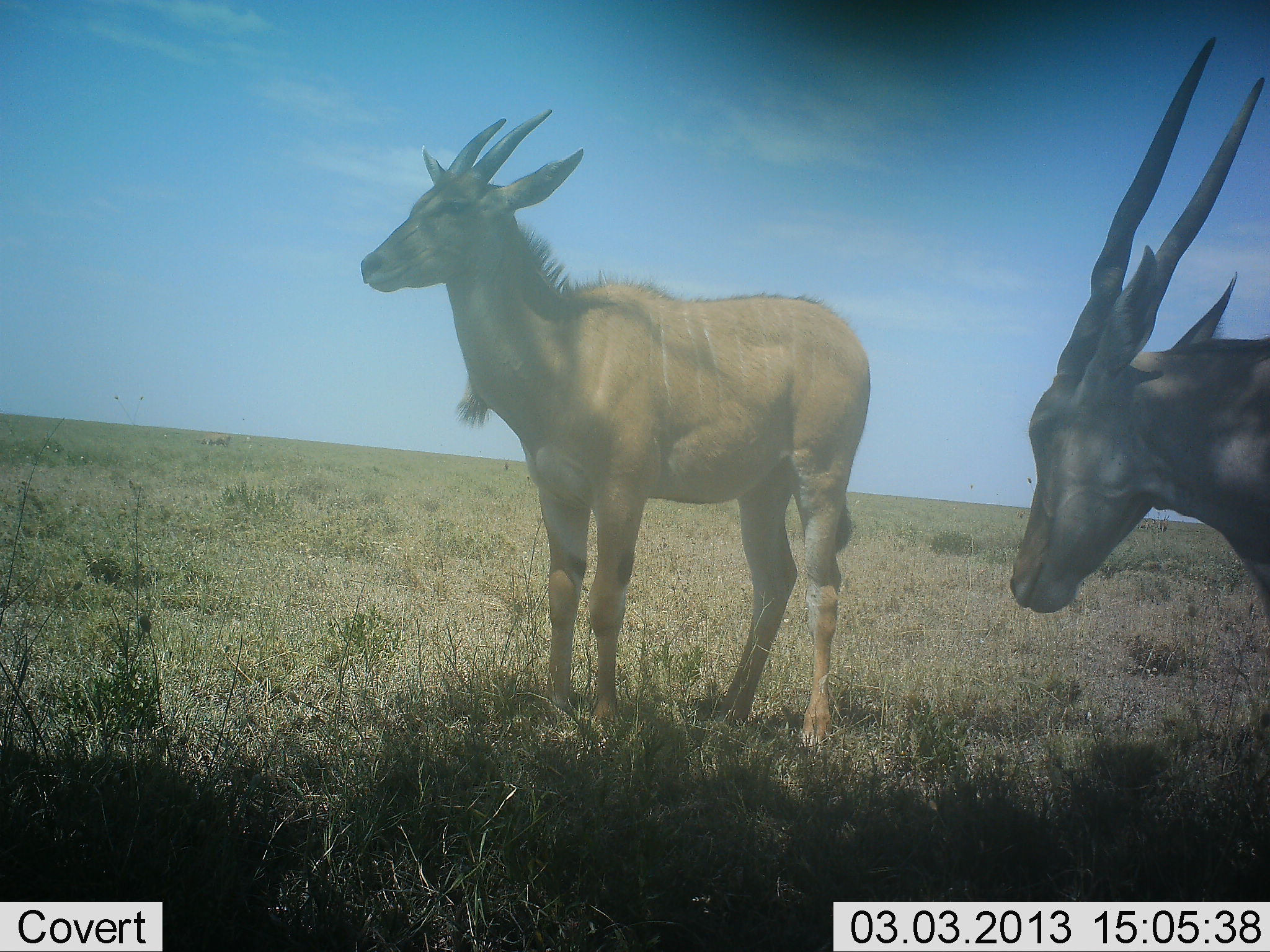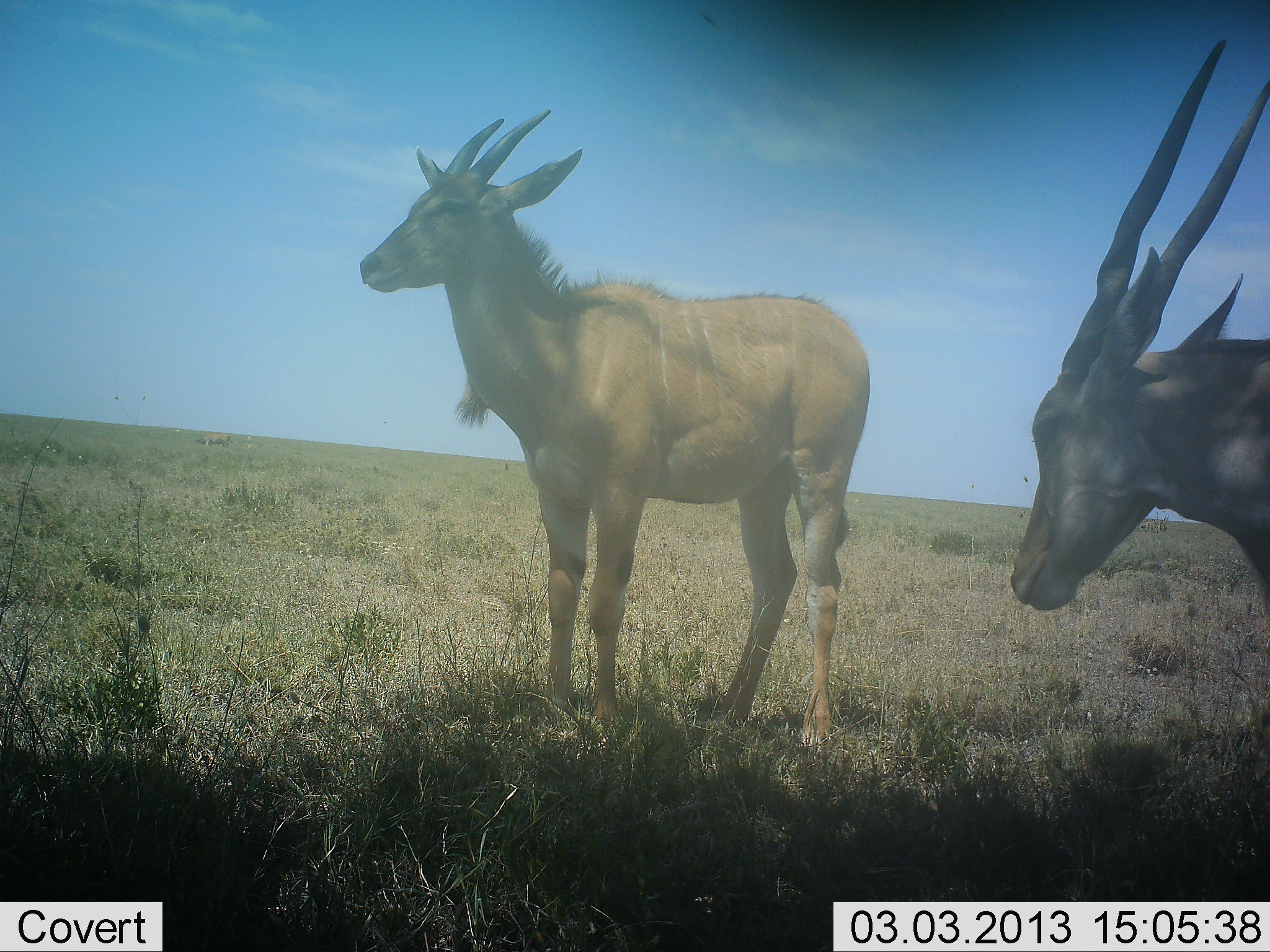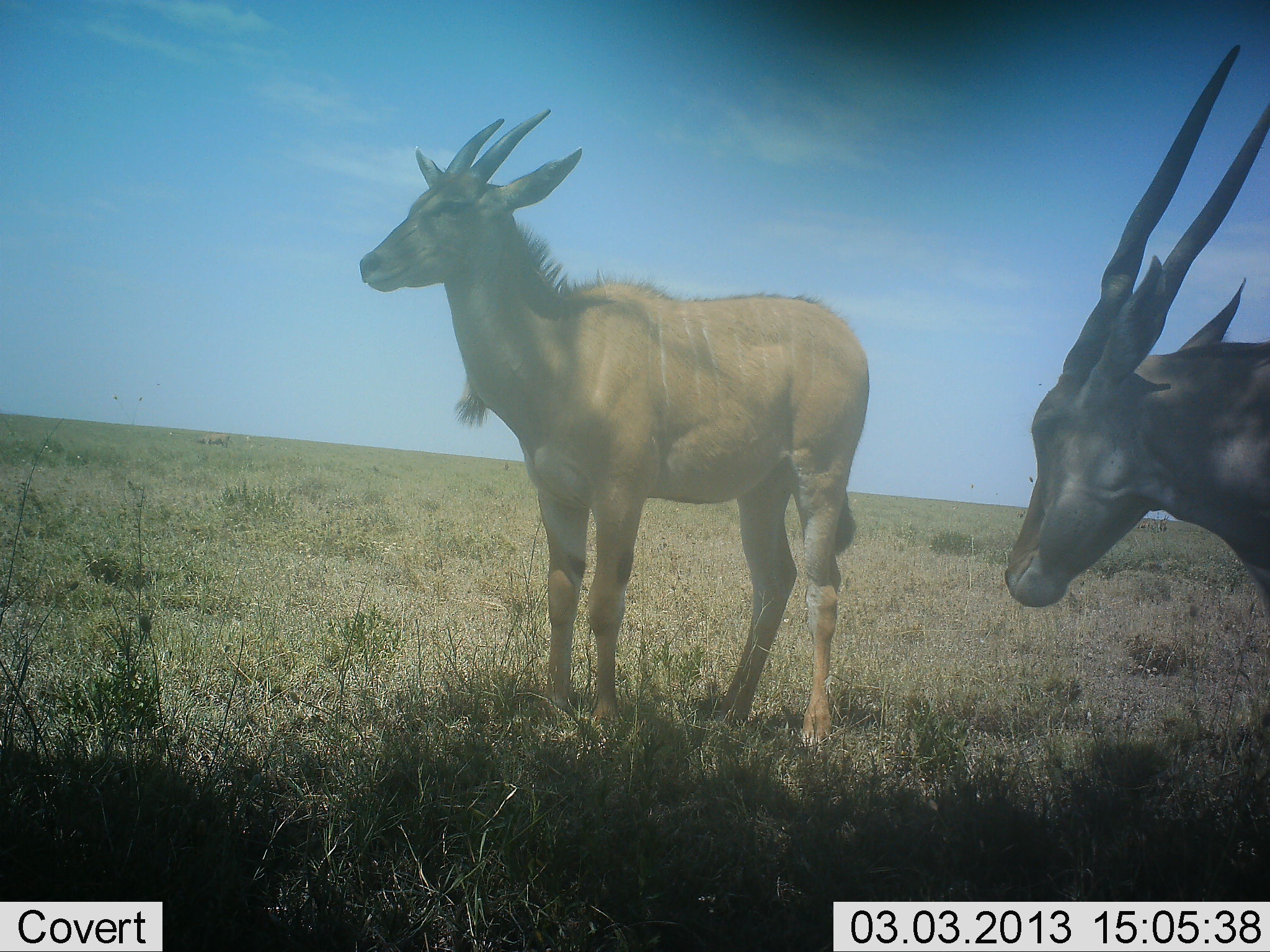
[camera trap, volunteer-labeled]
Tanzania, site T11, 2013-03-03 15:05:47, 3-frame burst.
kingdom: Animalia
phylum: Chordata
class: Mammalia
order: Artiodactyla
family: Bovidae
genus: Tragelaphus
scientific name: Tragelaphus oryx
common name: eland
Eland (Tragelaphus oryx), count 2. Behavior (volunteer vote fractions): standing 91%, resting 9%, moving 0%, interacting 0%. Young present (vote fraction): 0%. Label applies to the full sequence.